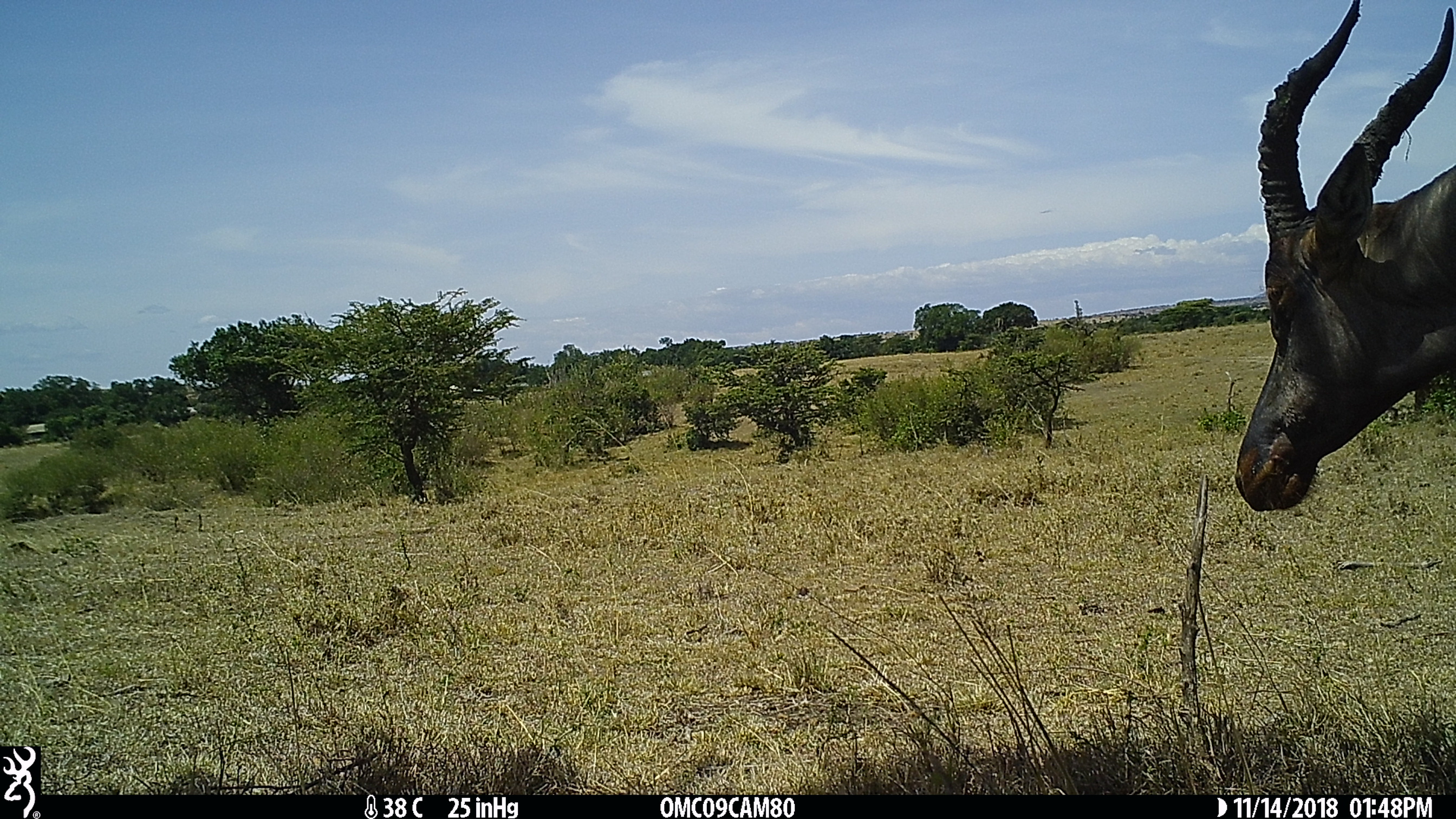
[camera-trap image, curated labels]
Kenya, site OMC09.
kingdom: Animalia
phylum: Chordata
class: Mammalia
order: Artiodactyla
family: Bovidae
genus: Damaliscus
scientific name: Damaliscus lunatus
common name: topi